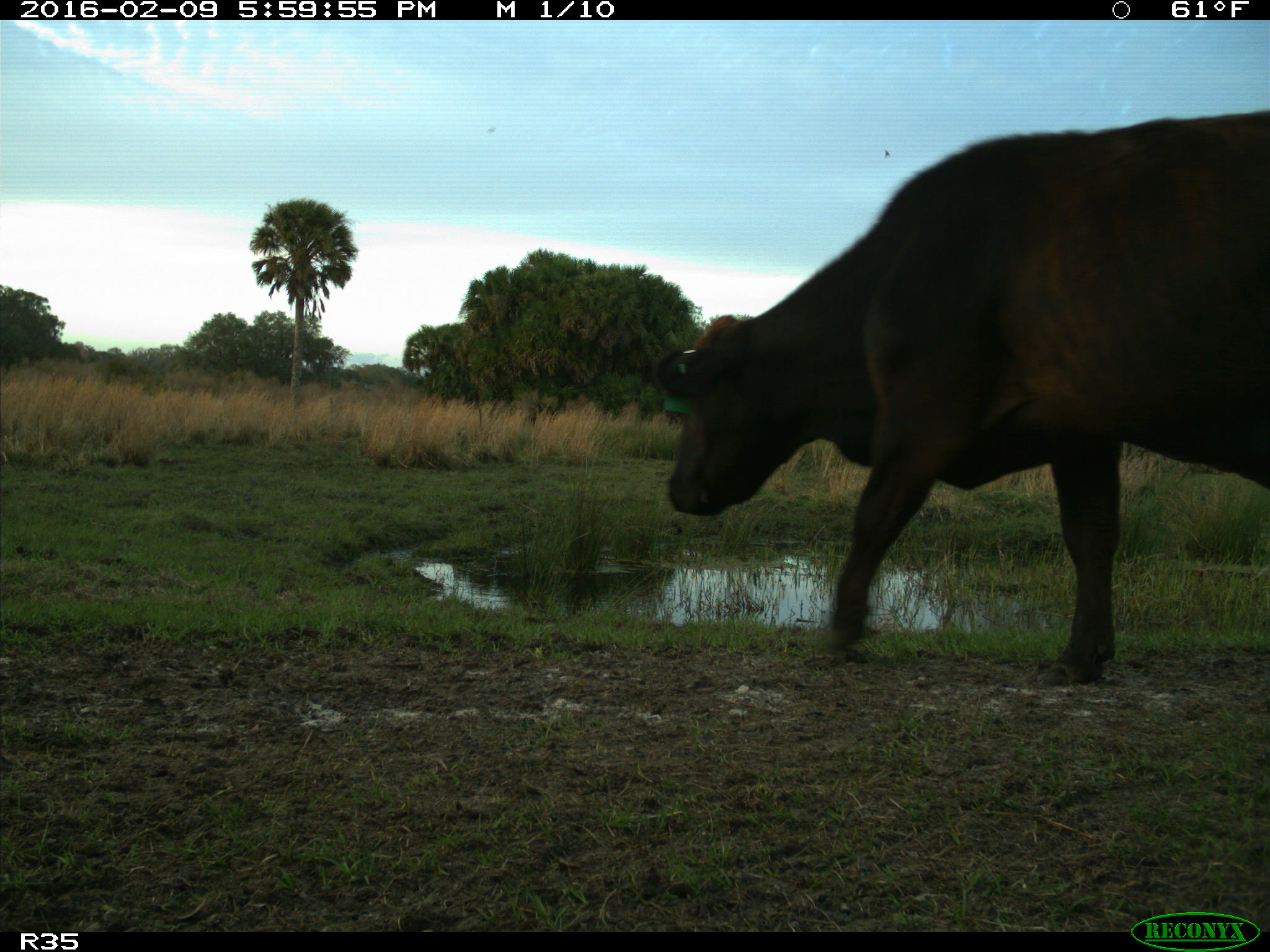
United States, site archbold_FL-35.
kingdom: Animalia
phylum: Chordata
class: Mammalia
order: Artiodactyla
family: Bovidae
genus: Bos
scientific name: Bos taurus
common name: domestic cow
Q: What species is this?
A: Bos taurus (domestic cow).